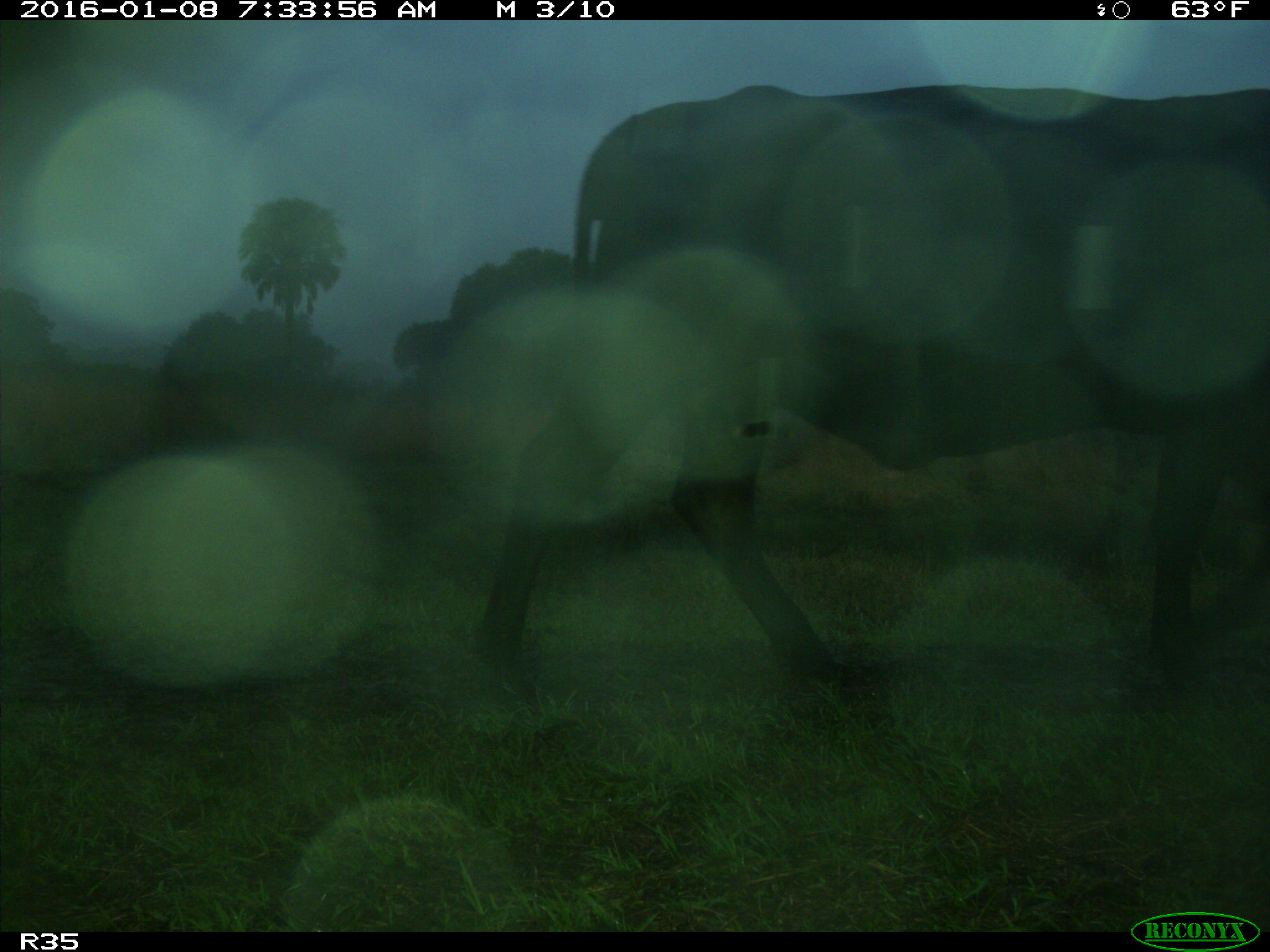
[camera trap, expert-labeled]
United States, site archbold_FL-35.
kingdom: Animalia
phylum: Chordata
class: Mammalia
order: Artiodactyla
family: Bovidae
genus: Bos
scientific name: Bos taurus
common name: domestic cow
Bos taurus (domestic cow).